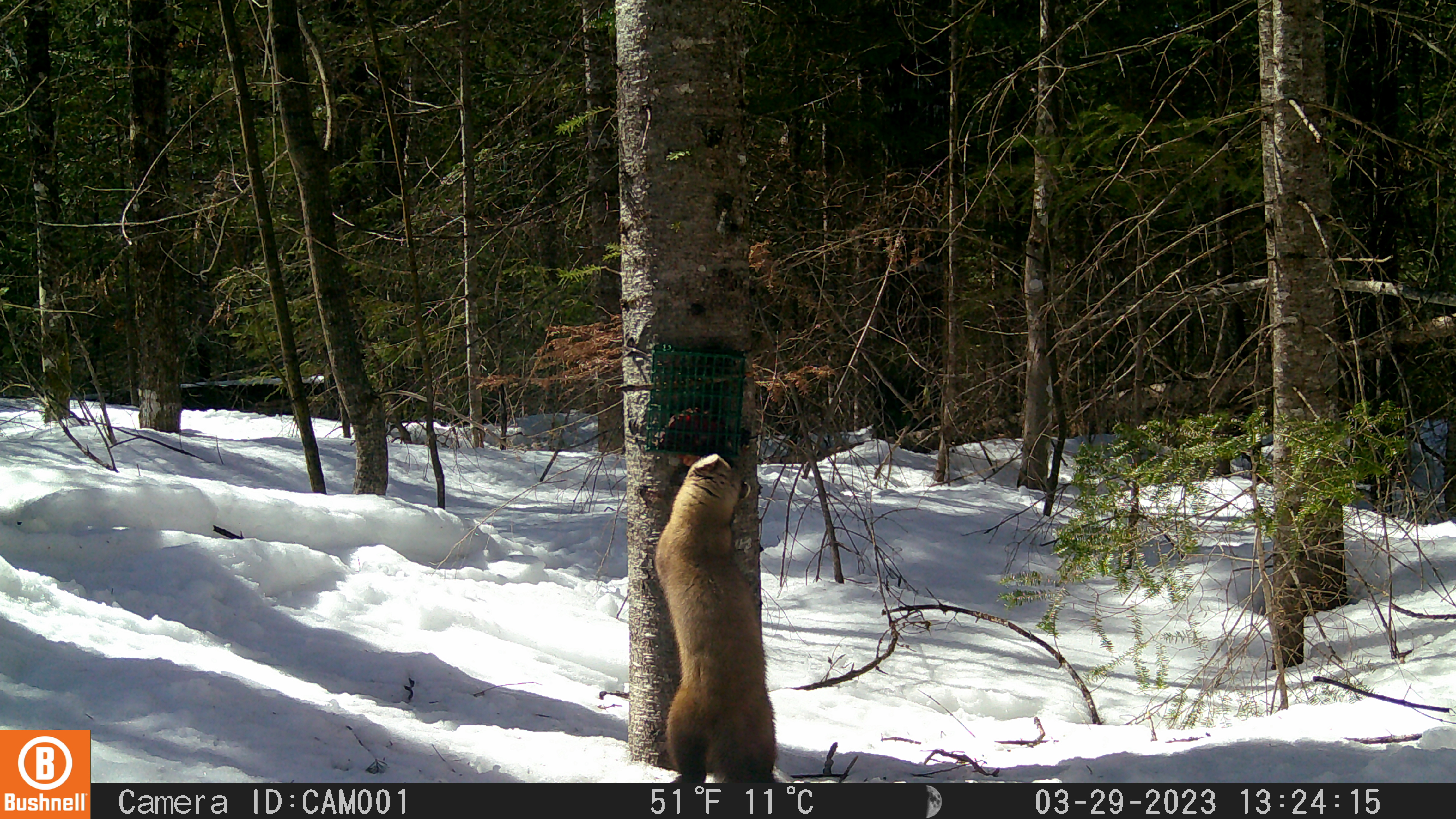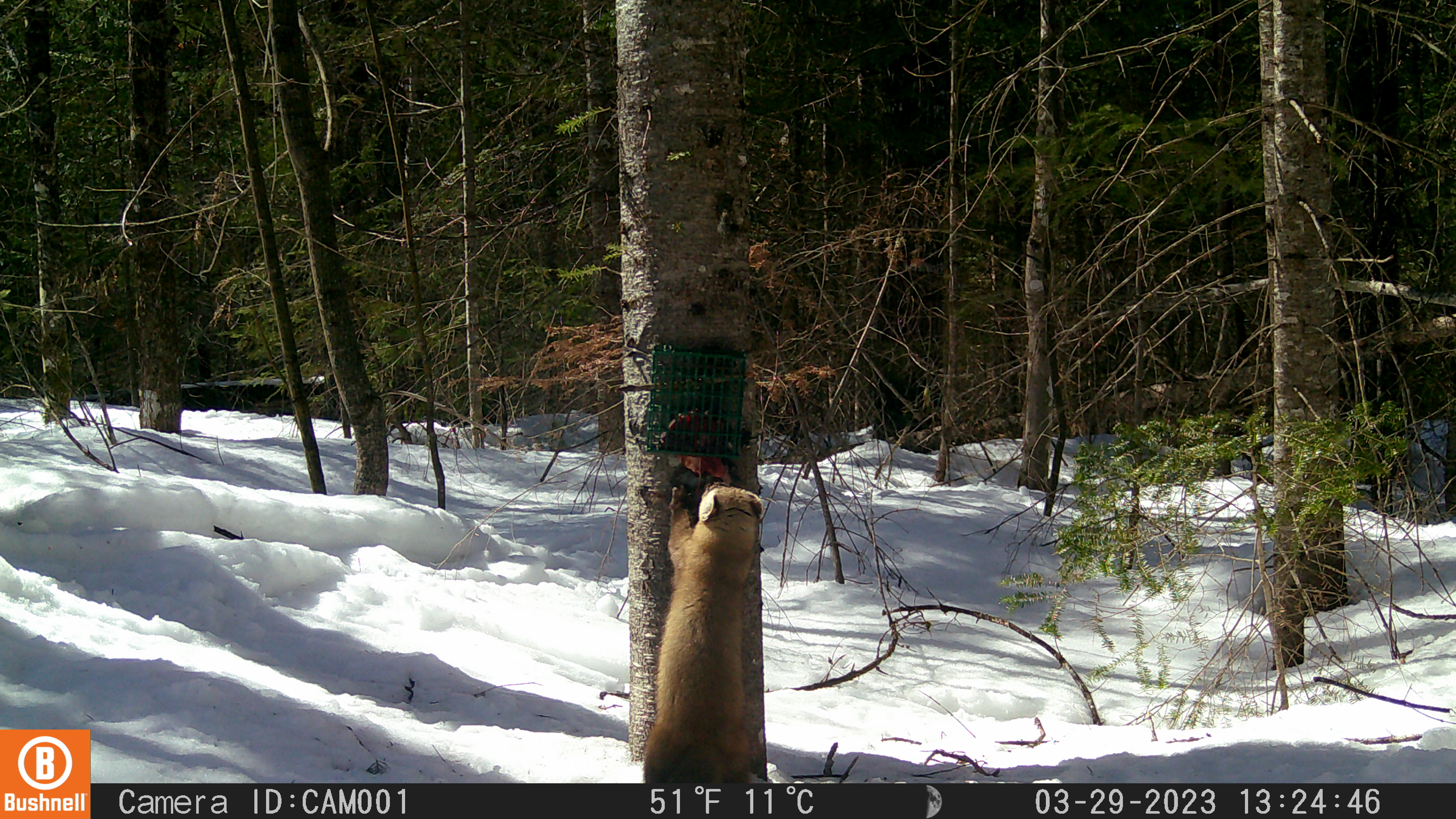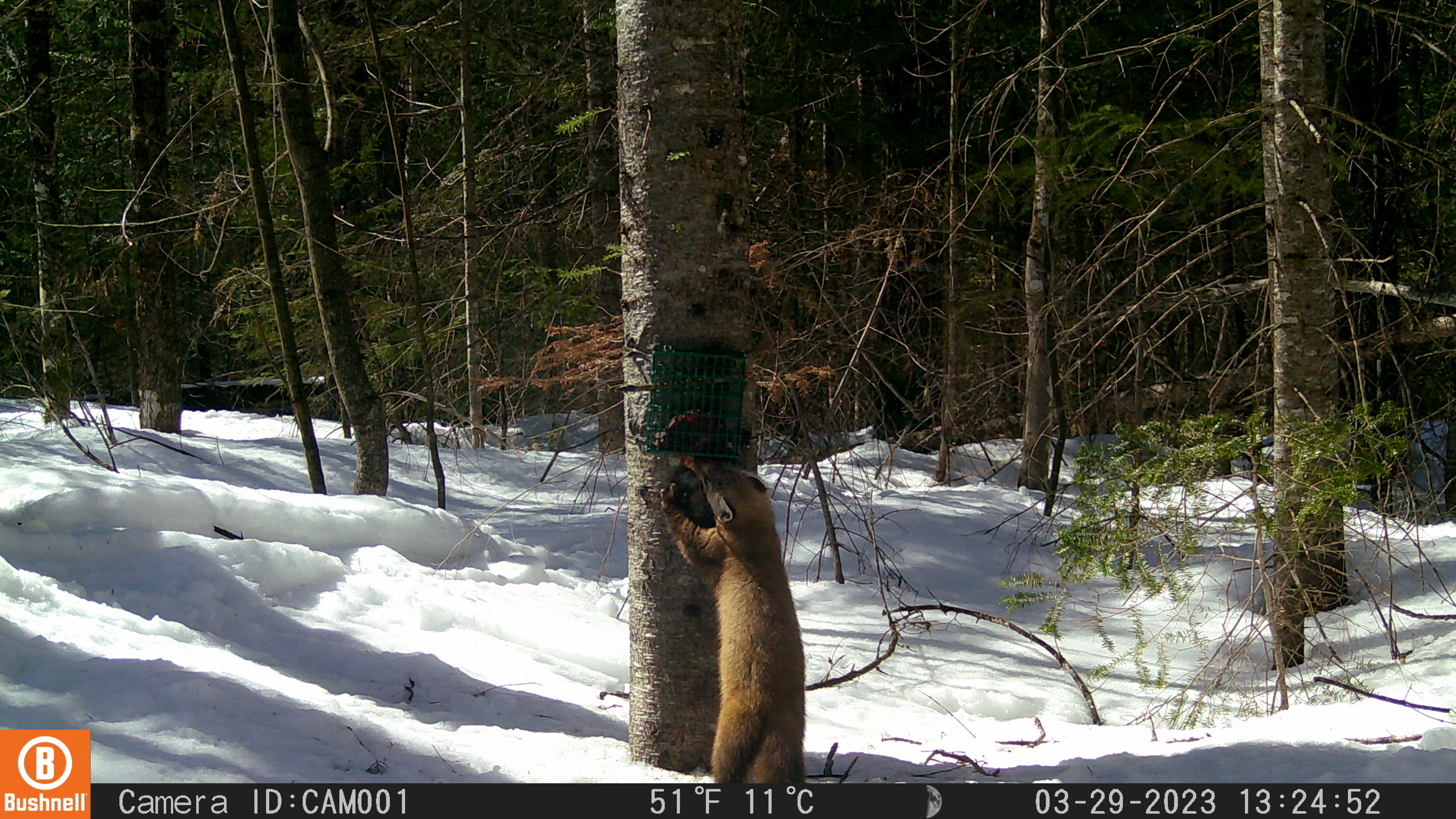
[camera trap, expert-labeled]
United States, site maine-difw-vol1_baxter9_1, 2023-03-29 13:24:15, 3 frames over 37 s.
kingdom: Animalia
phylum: Chordata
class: Mammalia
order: Carnivora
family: Mustelidae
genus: Martes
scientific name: Martes americana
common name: american marten